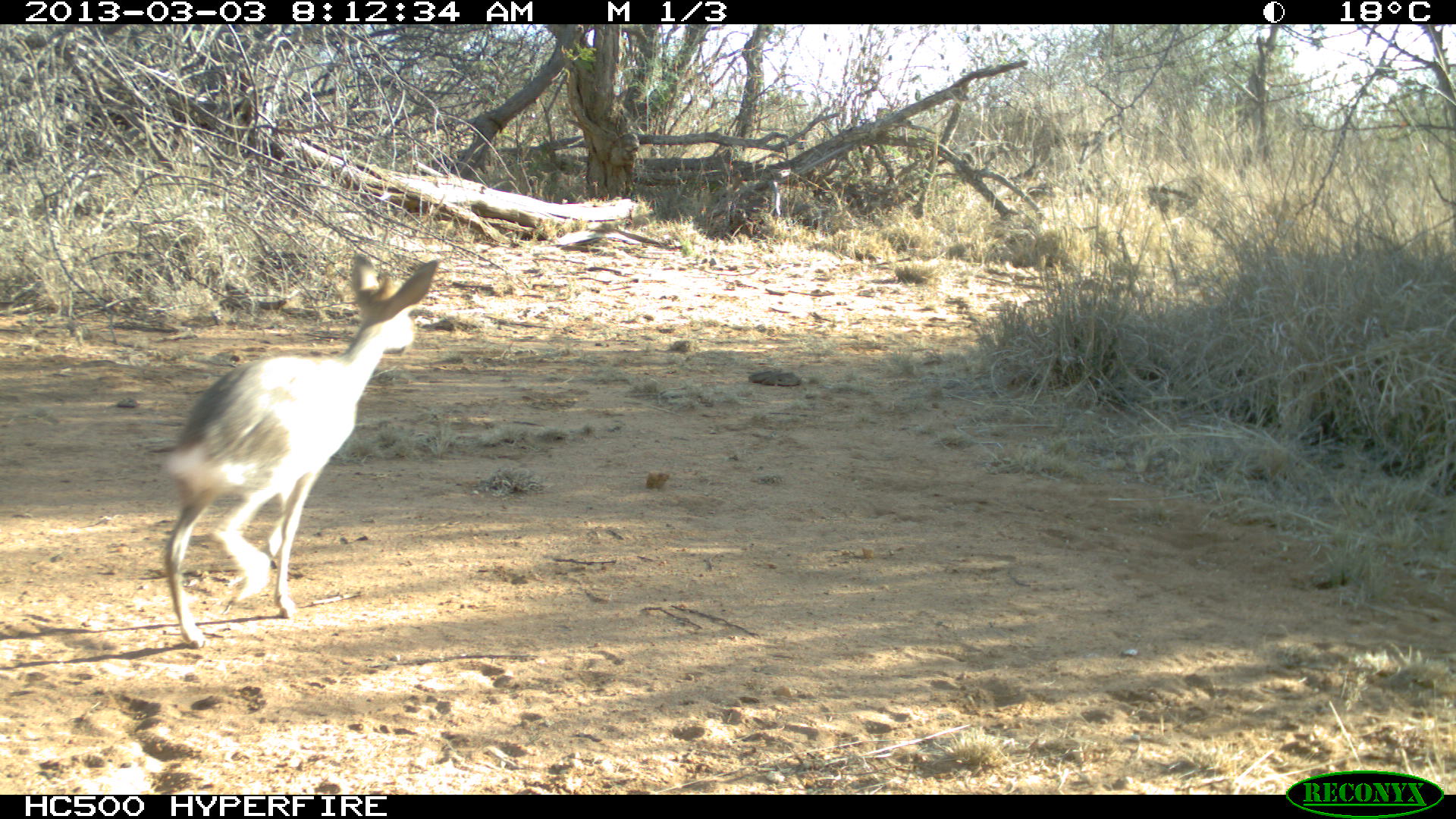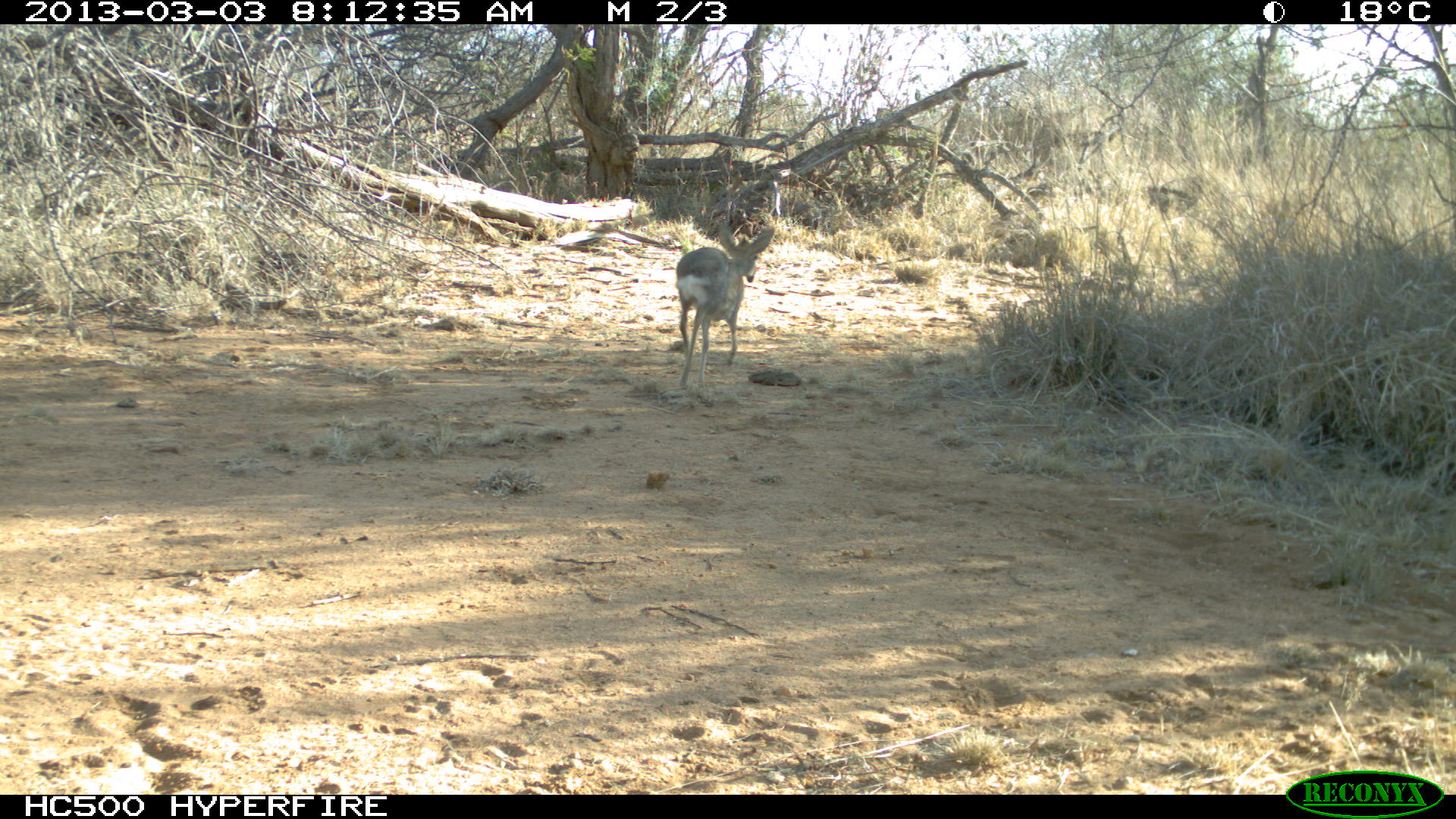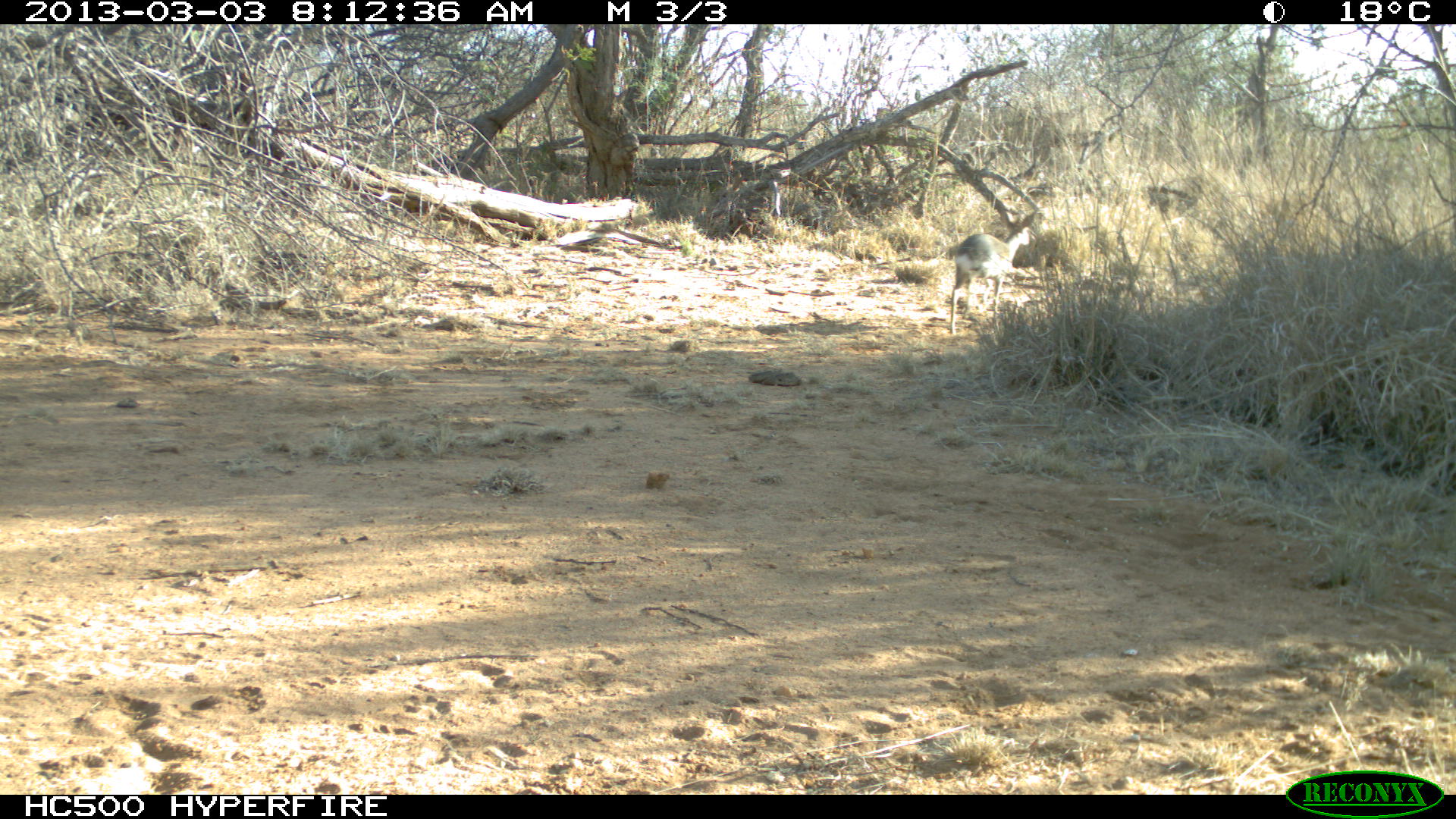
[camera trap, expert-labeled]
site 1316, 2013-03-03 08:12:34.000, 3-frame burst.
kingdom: Animalia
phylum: Chordata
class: Mammalia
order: Artiodactyla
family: Bovidae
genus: Madoqua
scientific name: Madoqua guentheri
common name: günther's dik-dik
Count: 1.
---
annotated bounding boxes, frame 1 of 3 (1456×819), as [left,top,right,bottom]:
madoqua guentheri: [154,253,440,644]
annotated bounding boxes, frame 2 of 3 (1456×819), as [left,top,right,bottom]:
madoqua guentheri: [673,212,776,404]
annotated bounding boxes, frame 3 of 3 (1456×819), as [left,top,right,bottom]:
madoqua guentheri: [949,209,1036,334]